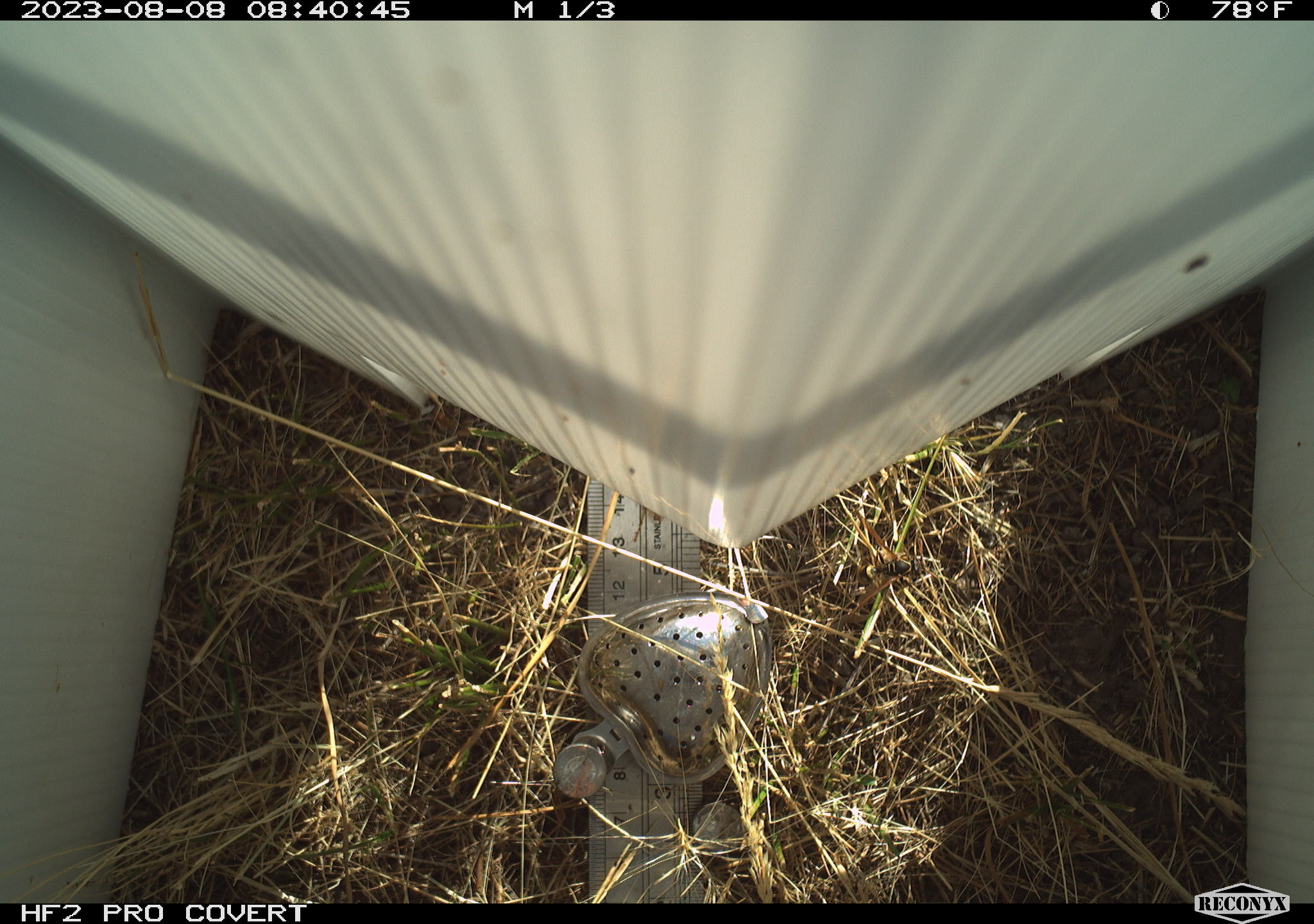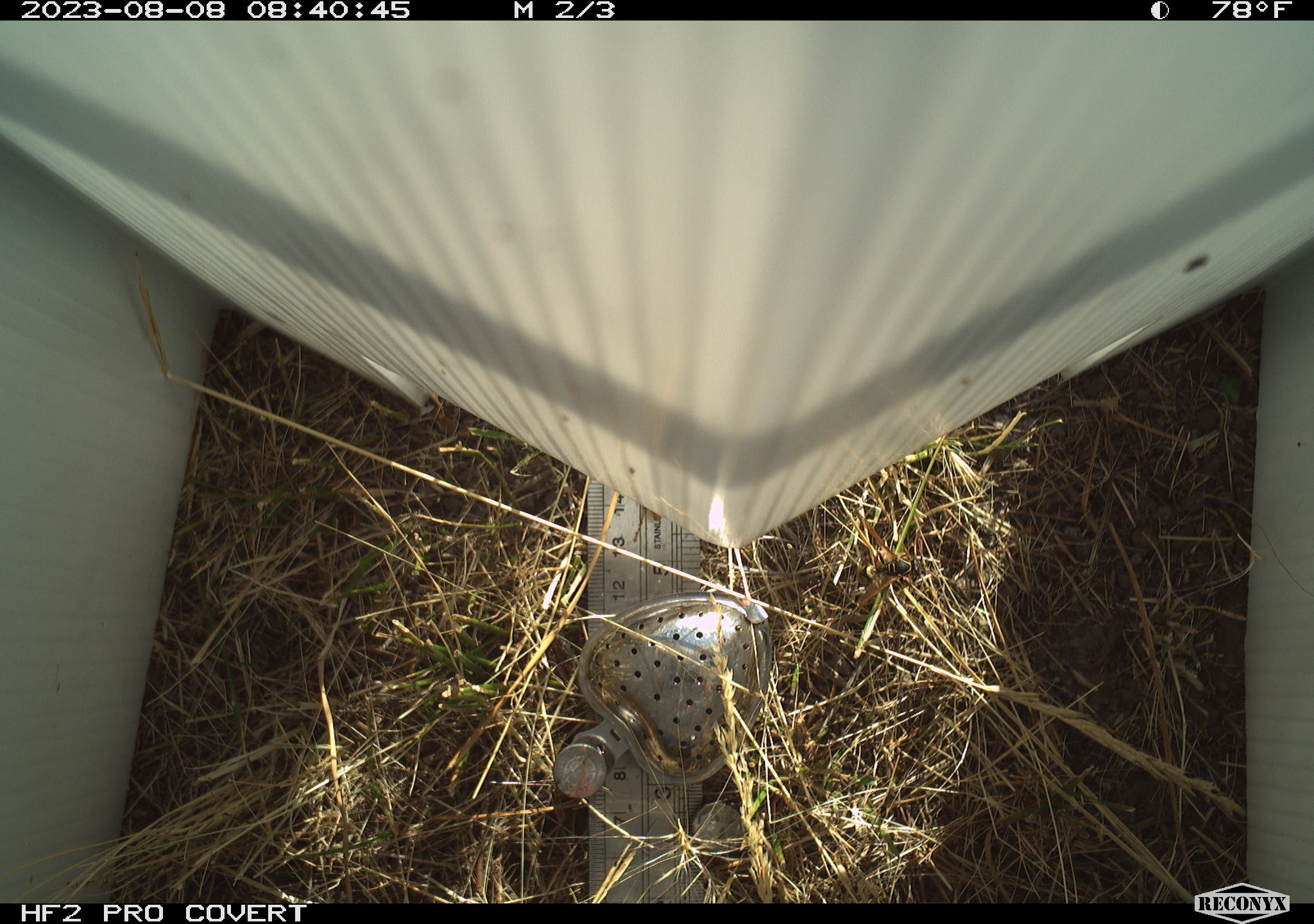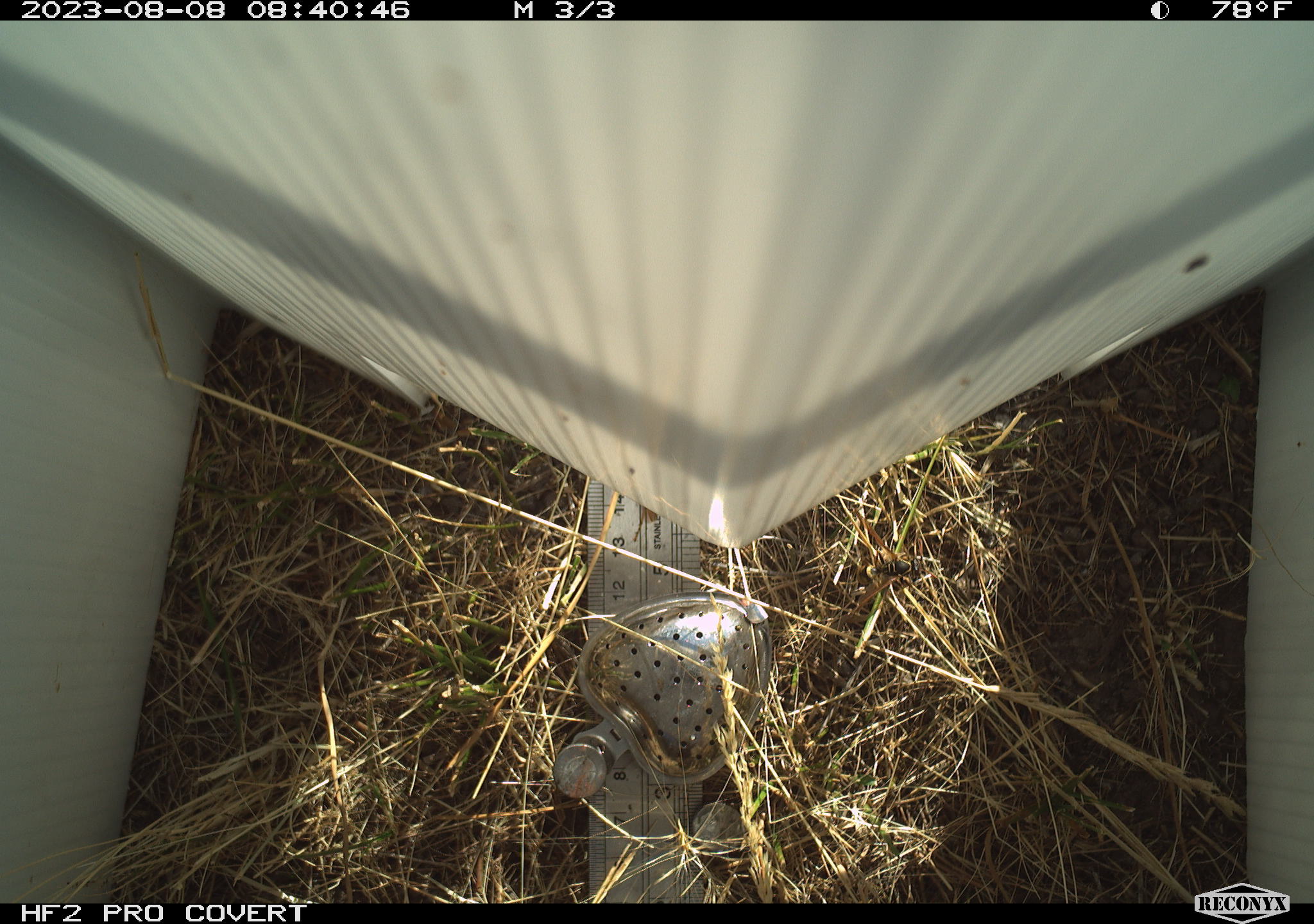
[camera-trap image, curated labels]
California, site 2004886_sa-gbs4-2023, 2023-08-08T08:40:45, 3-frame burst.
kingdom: Animalia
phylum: Arthropoda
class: Insecta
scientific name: Insecta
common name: insect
Insect (Insecta).